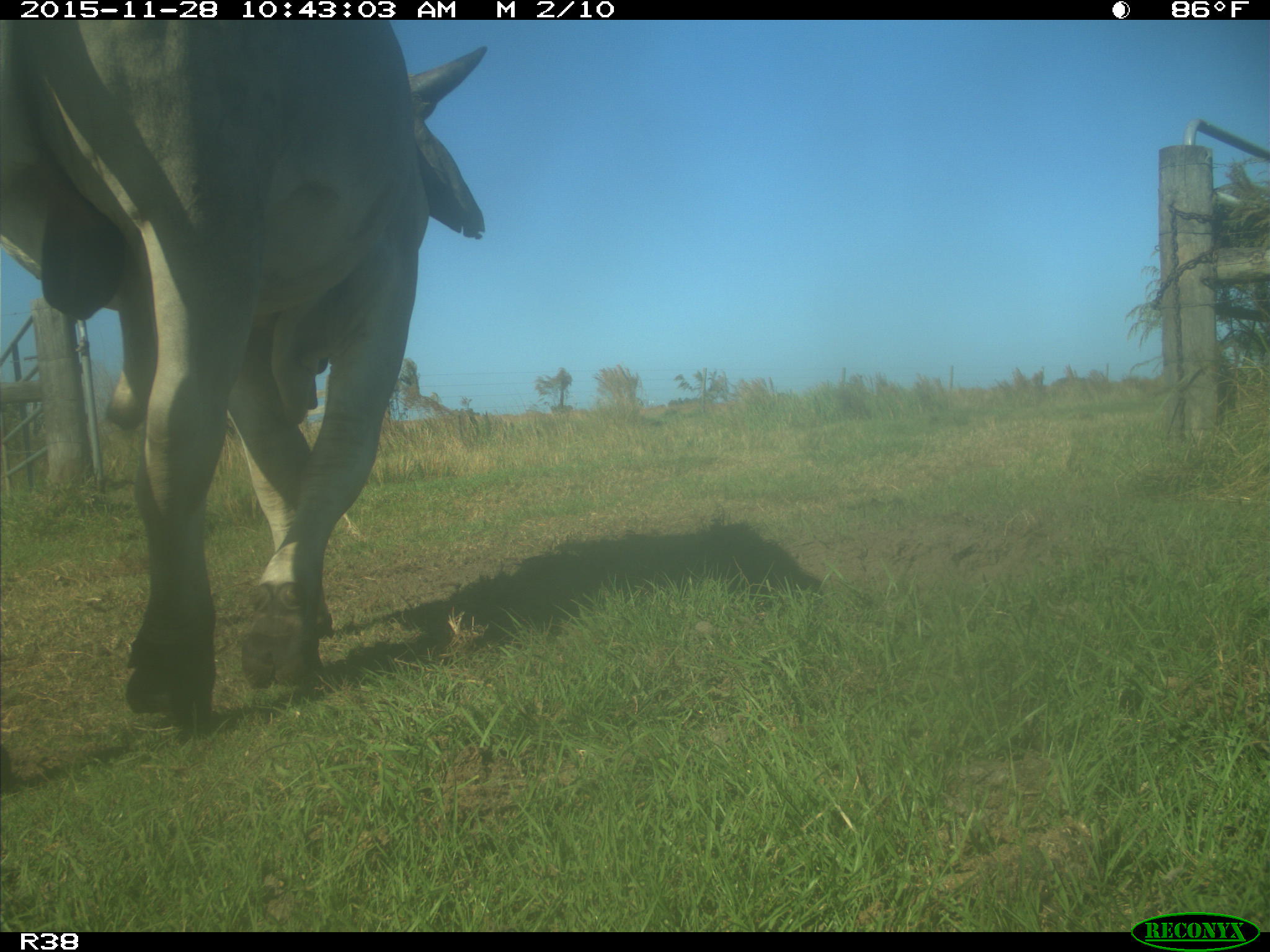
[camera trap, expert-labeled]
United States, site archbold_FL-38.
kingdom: Animalia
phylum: Chordata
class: Mammalia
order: Artiodactyla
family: Bovidae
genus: Bos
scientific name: Bos taurus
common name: domestic cow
Bos taurus (domestic cow).